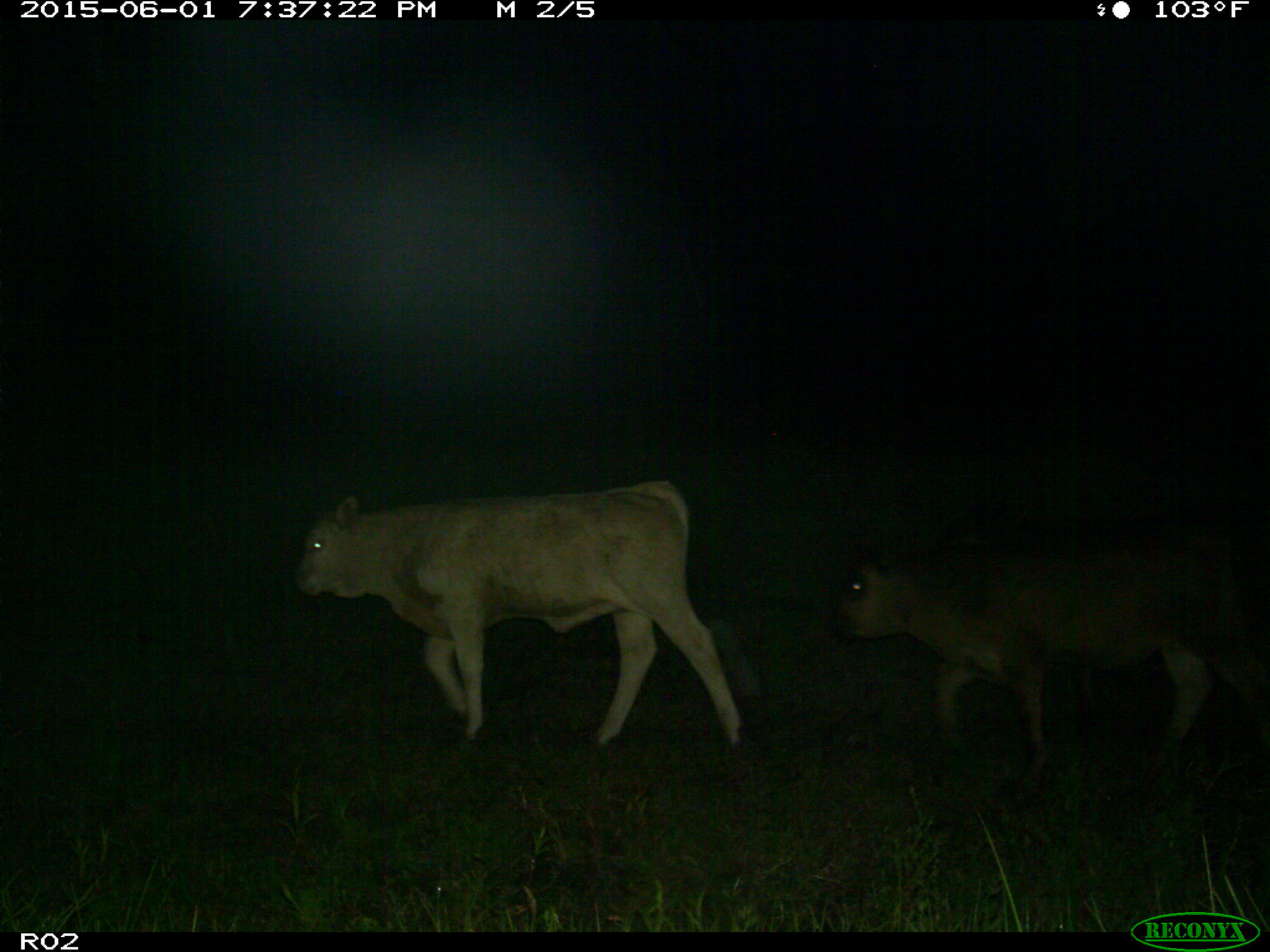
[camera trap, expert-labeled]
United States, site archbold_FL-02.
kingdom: Animalia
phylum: Chordata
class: Mammalia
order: Artiodactyla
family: Bovidae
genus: Bos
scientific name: Bos taurus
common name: domestic cow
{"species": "Bos taurus (domestic cow)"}